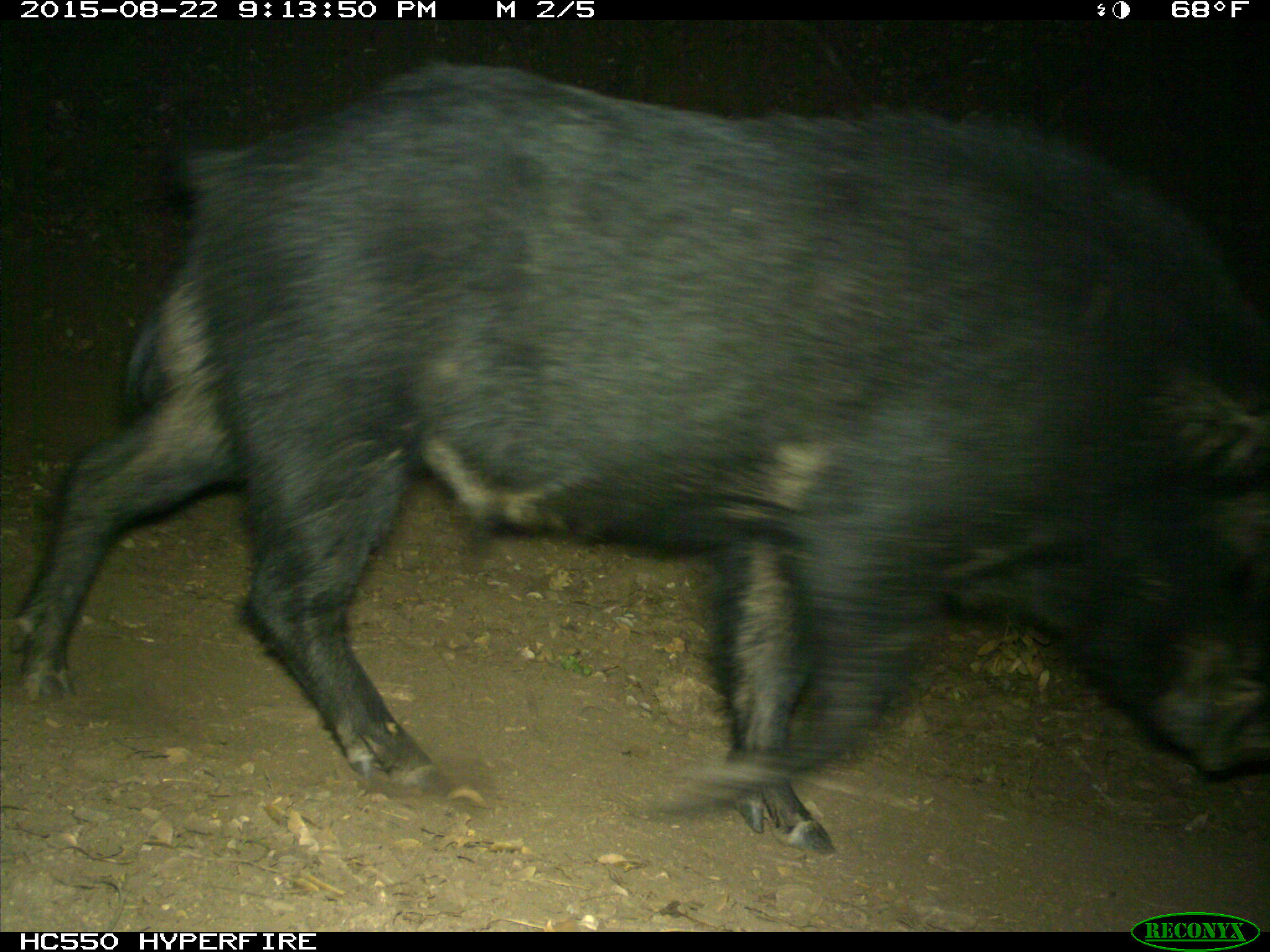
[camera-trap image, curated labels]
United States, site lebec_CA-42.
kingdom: Animalia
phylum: Chordata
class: Mammalia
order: Artiodactyla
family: Suidae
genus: Sus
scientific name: Sus scrofa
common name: wild boar